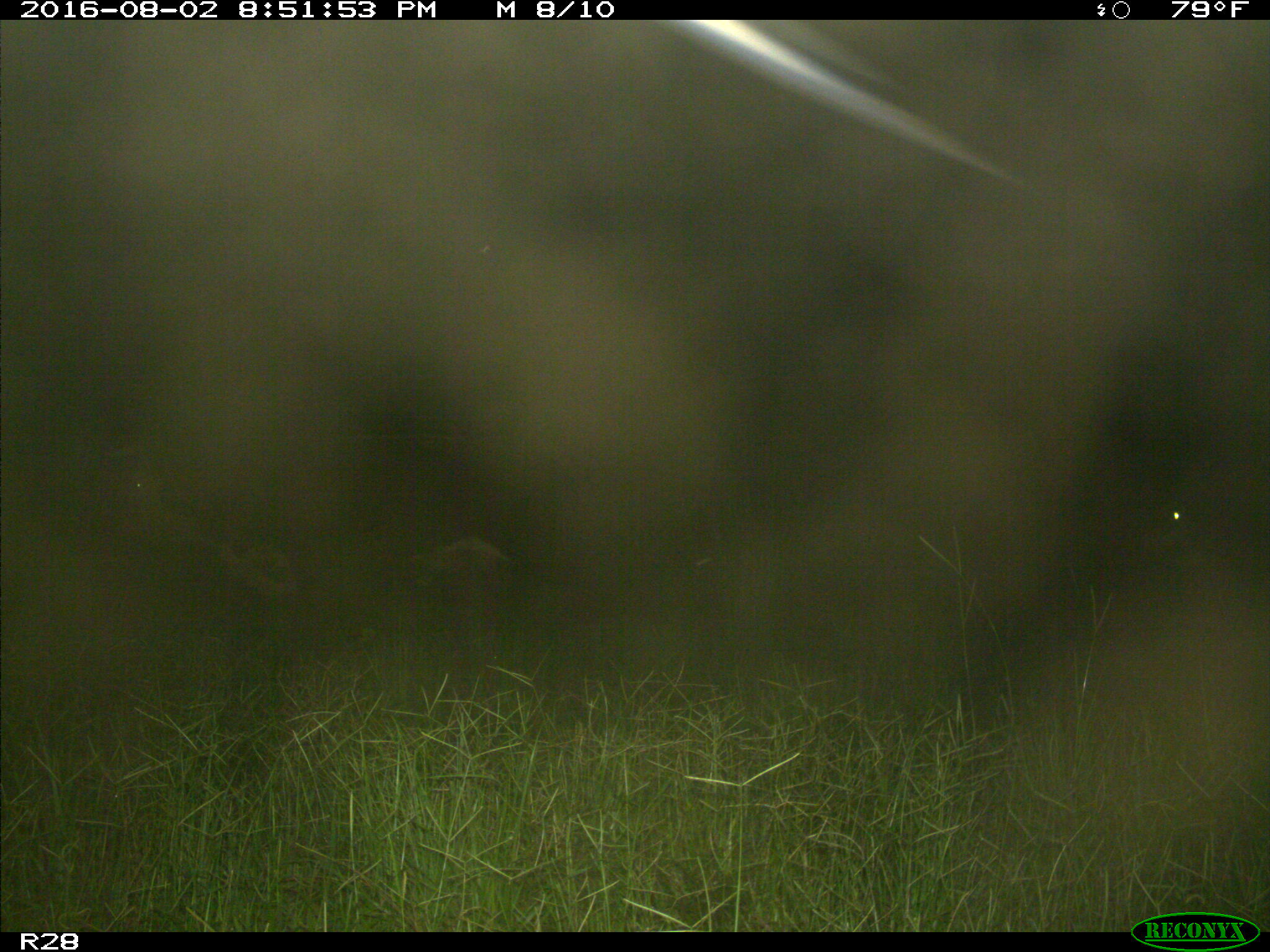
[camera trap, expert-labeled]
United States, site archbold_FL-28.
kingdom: Animalia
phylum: Chordata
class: Mammalia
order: Artiodactyla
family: Bovidae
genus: Bos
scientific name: Bos taurus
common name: domestic cow